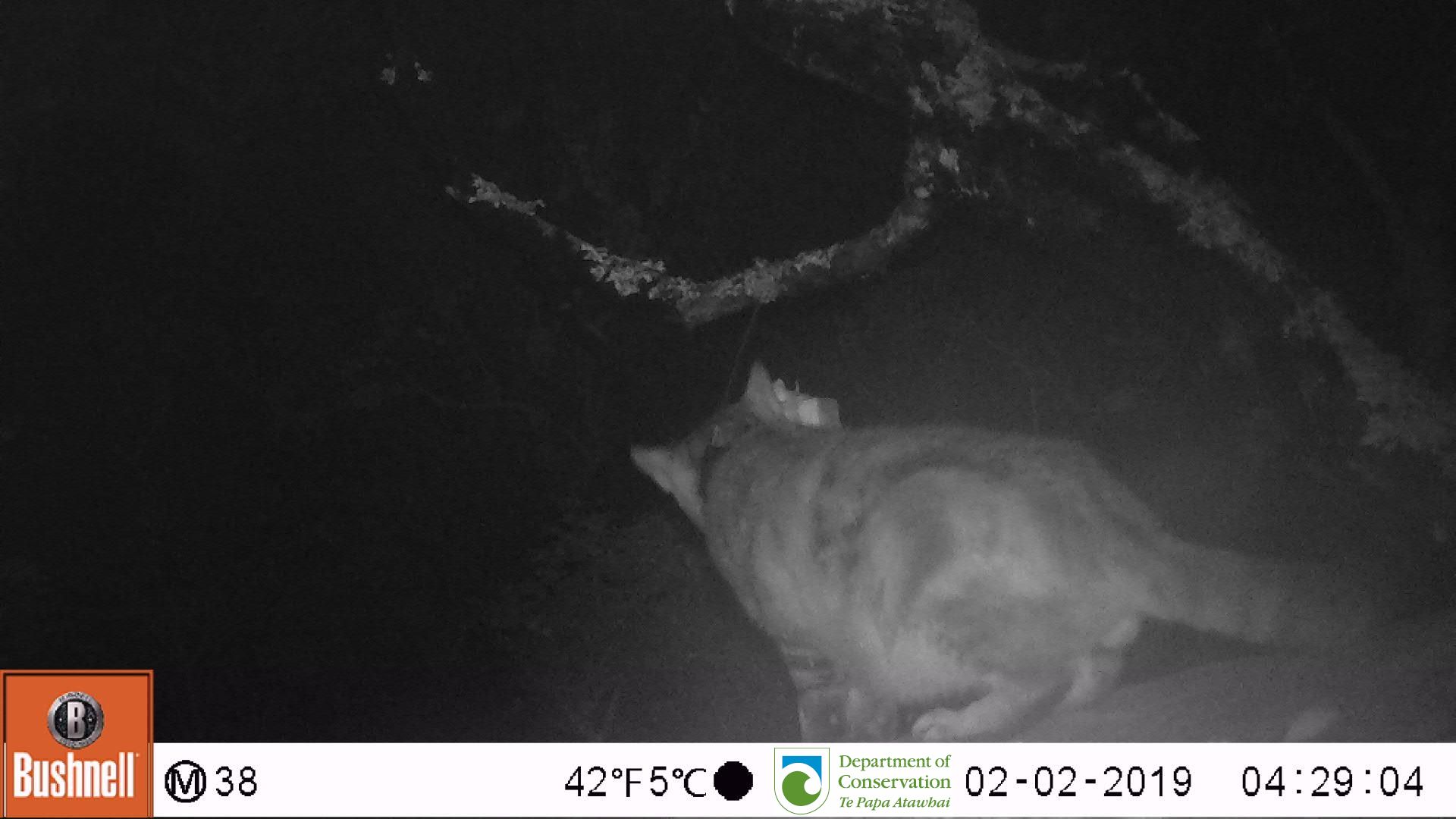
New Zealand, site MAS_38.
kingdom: Animalia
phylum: Chordata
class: Mammalia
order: Carnivora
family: Felidae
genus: Felis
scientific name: Felis catus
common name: domestic cat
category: cat